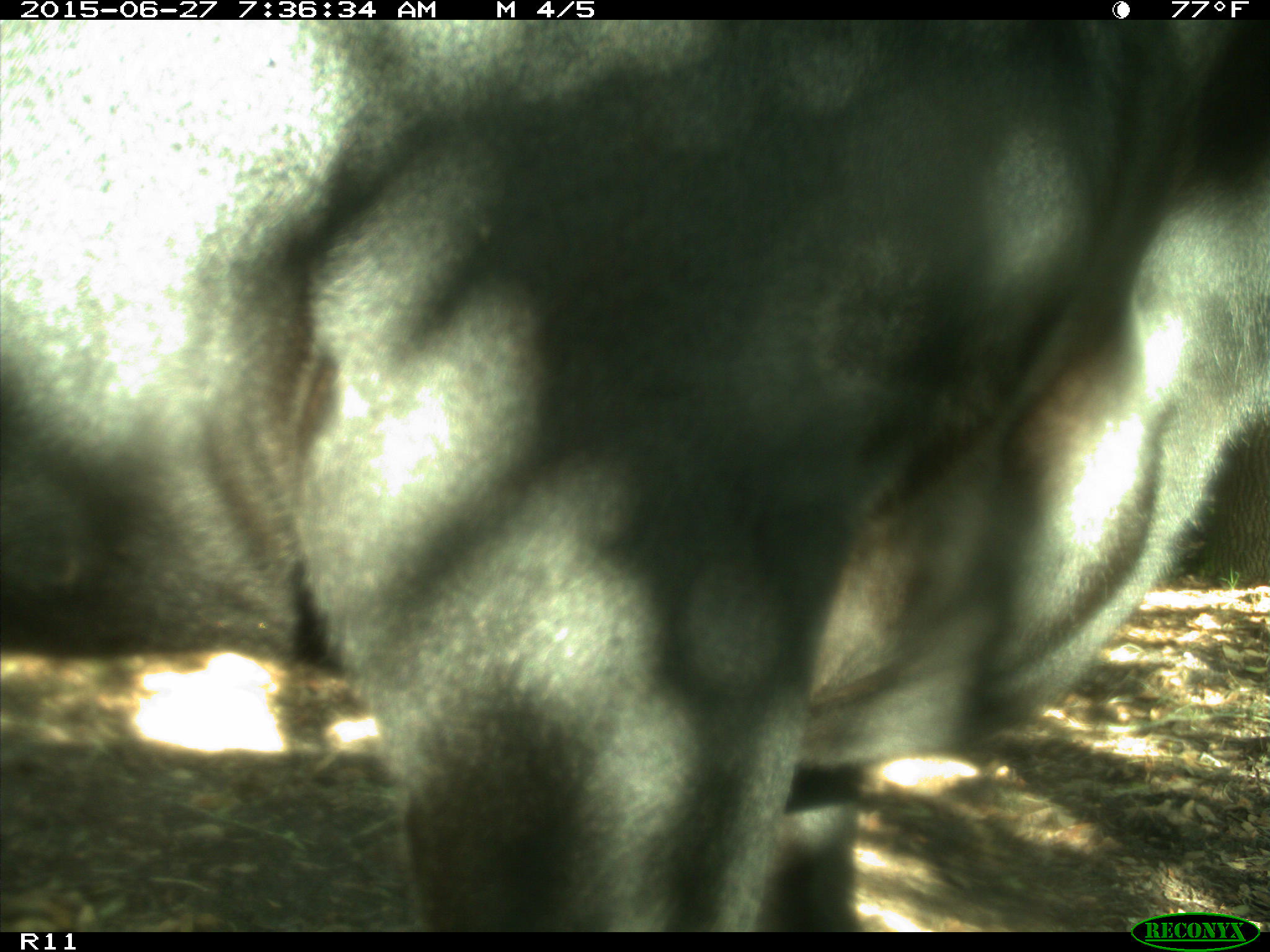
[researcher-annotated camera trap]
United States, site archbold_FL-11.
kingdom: Animalia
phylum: Chordata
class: Mammalia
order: Artiodactyla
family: Bovidae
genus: Bos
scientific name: Bos taurus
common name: domestic cow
Bos taurus (domestic cow).